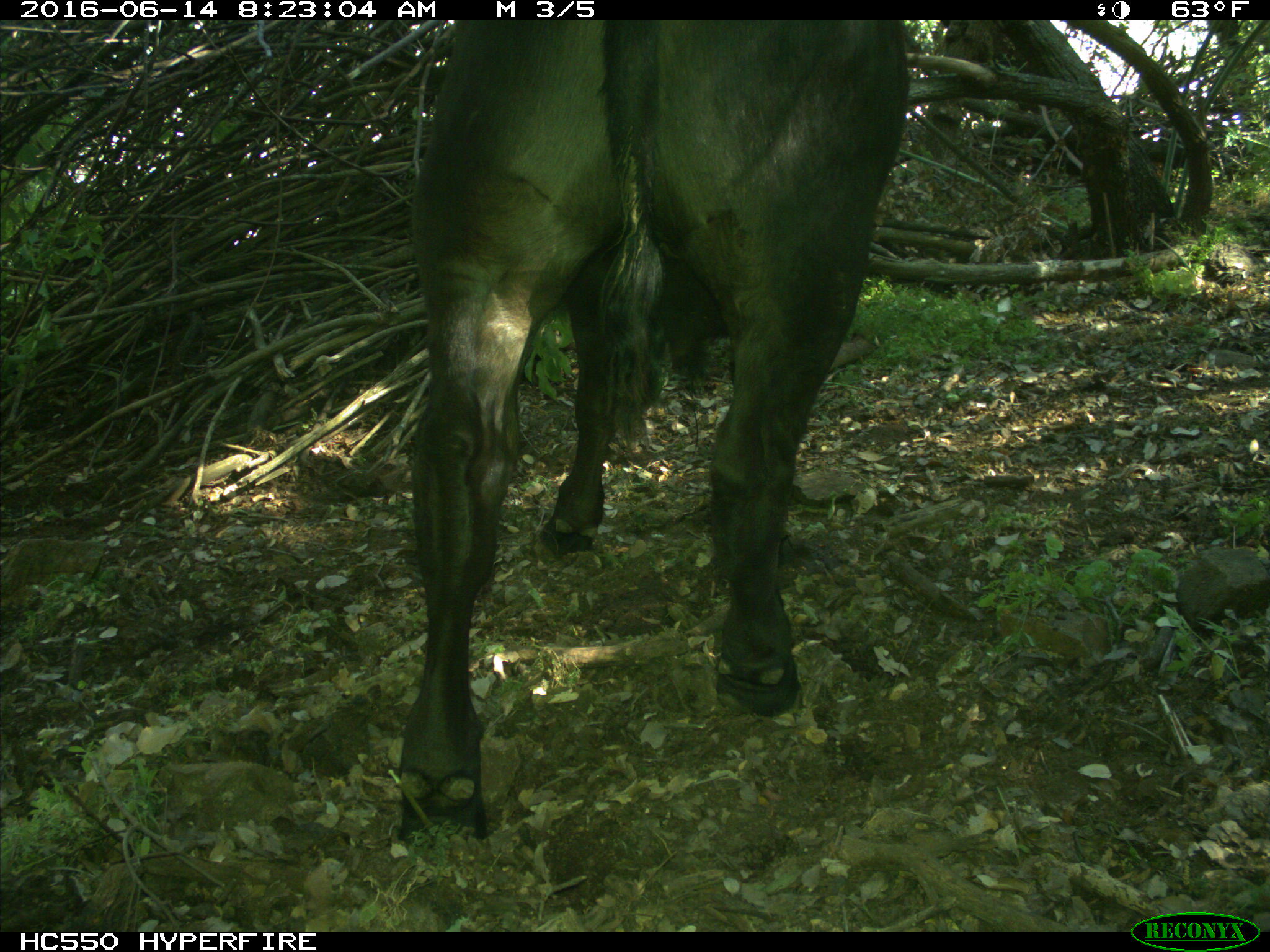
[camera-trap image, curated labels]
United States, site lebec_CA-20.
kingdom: Animalia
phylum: Chordata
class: Mammalia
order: Artiodactyla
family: Bovidae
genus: Bos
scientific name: Bos taurus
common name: domestic cow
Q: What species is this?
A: Bos taurus (domestic cow).